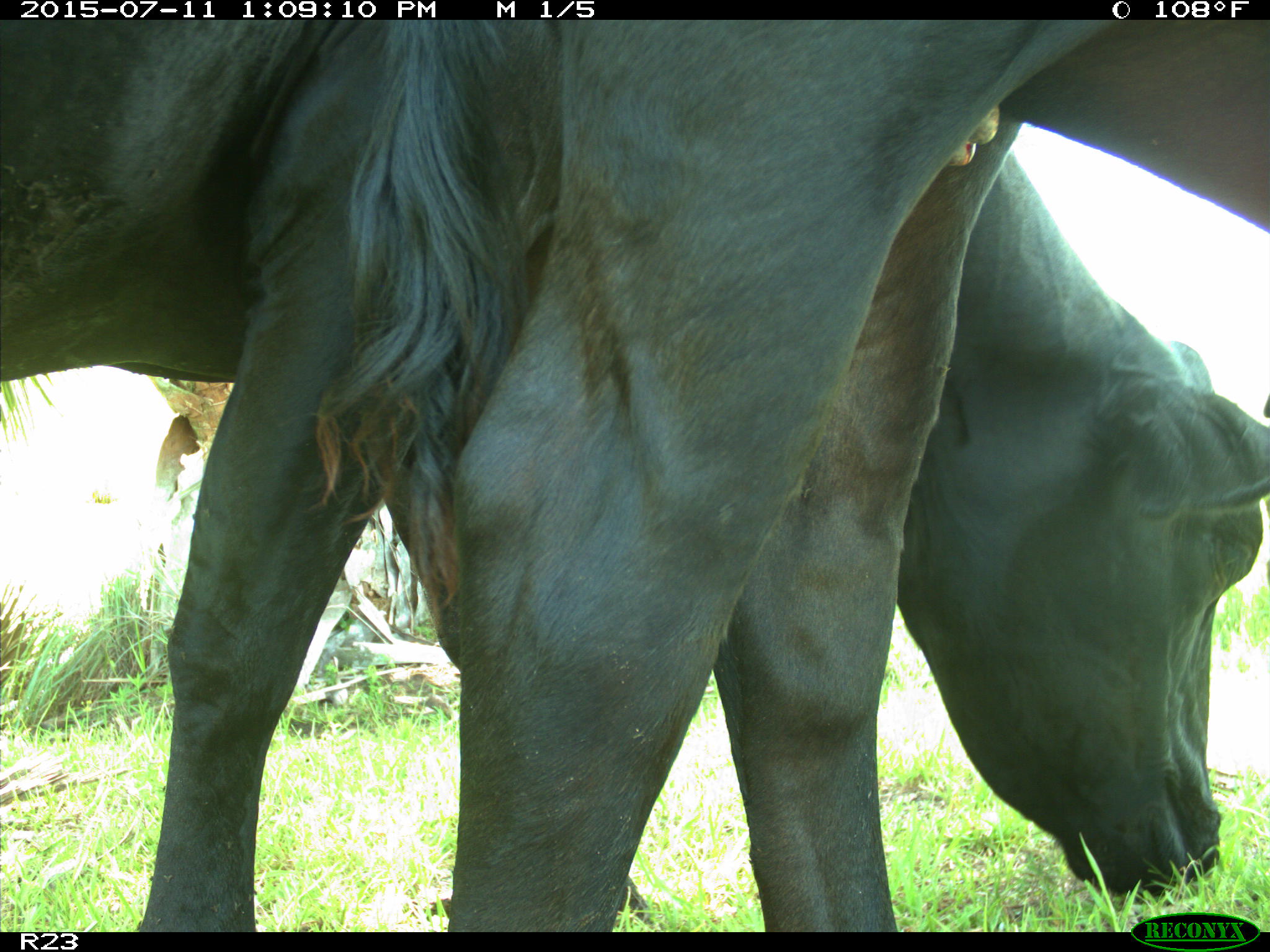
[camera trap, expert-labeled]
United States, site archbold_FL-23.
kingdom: Animalia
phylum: Chordata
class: Mammalia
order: Artiodactyla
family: Bovidae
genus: Bos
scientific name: Bos taurus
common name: domestic cow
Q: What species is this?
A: Bos taurus (domestic cow).